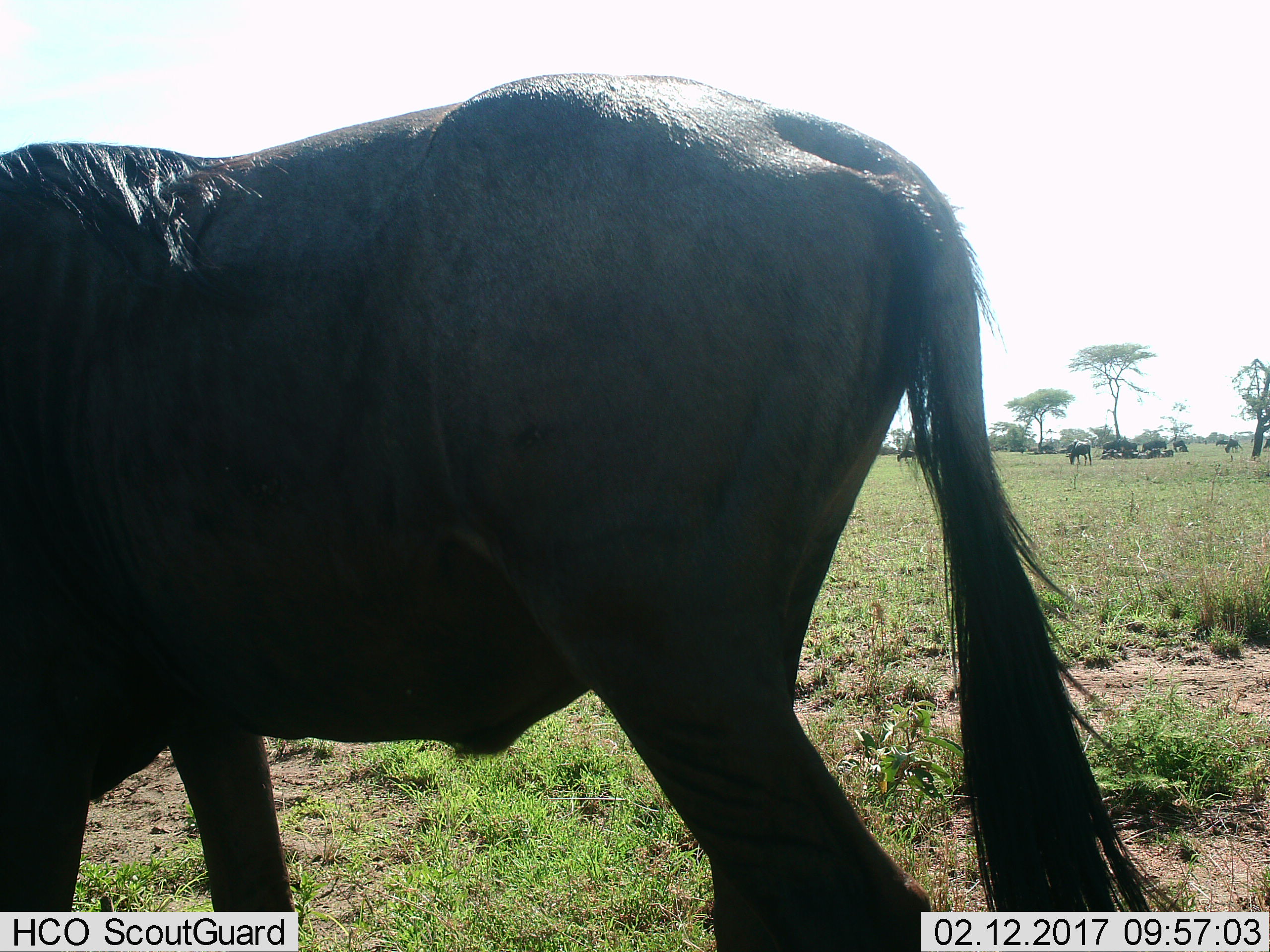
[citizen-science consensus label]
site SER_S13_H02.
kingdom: Animalia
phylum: Chordata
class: Mammalia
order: Artiodactyla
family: Bovidae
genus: Connochaetes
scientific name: Connochaetes taurinus taurinus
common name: blue wildebeest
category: wildebeestblue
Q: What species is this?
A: Wildebeestblue (blue wildebeest) (Connochaetes taurinus taurinus).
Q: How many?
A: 11-50.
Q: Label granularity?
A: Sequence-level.